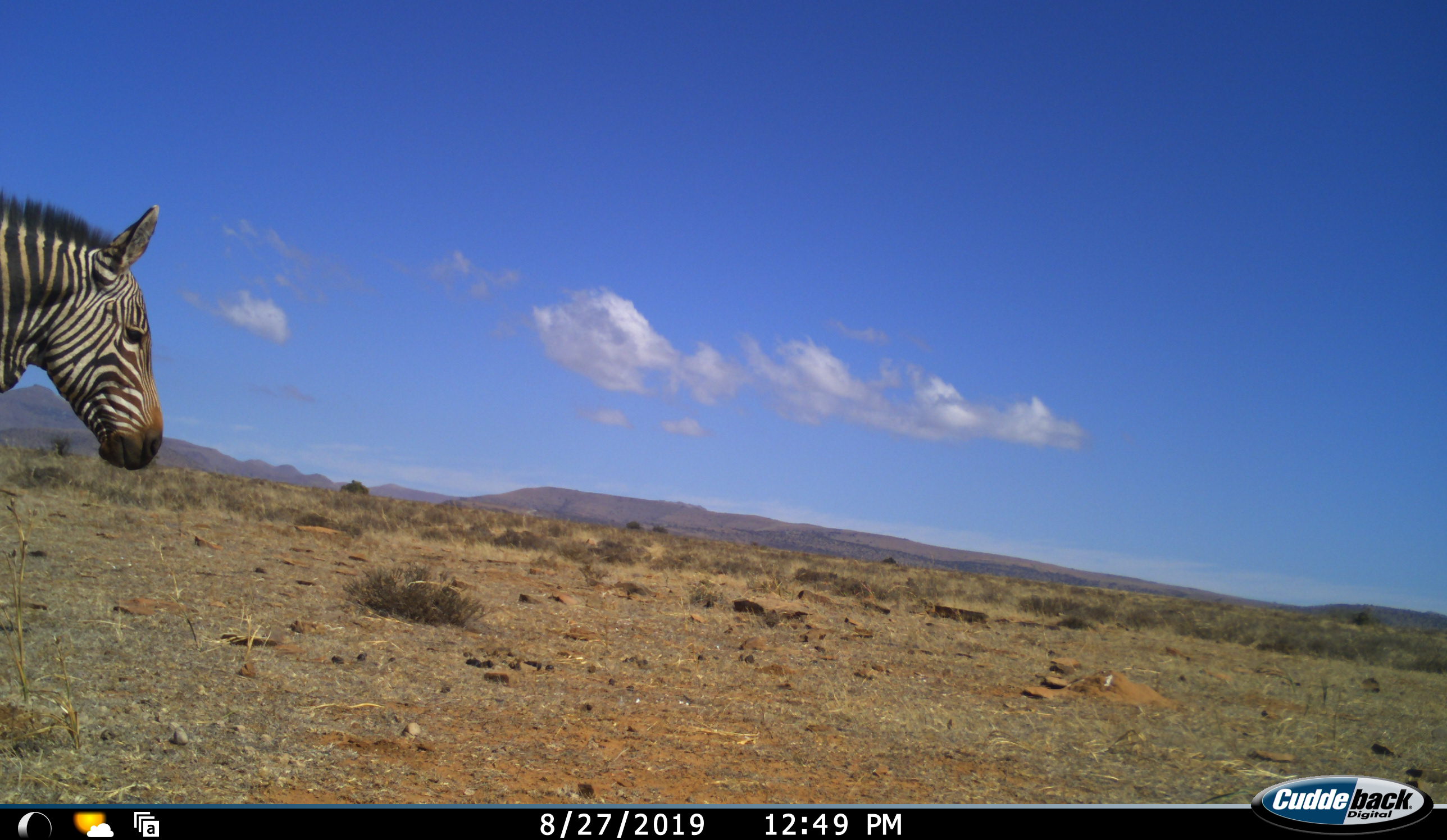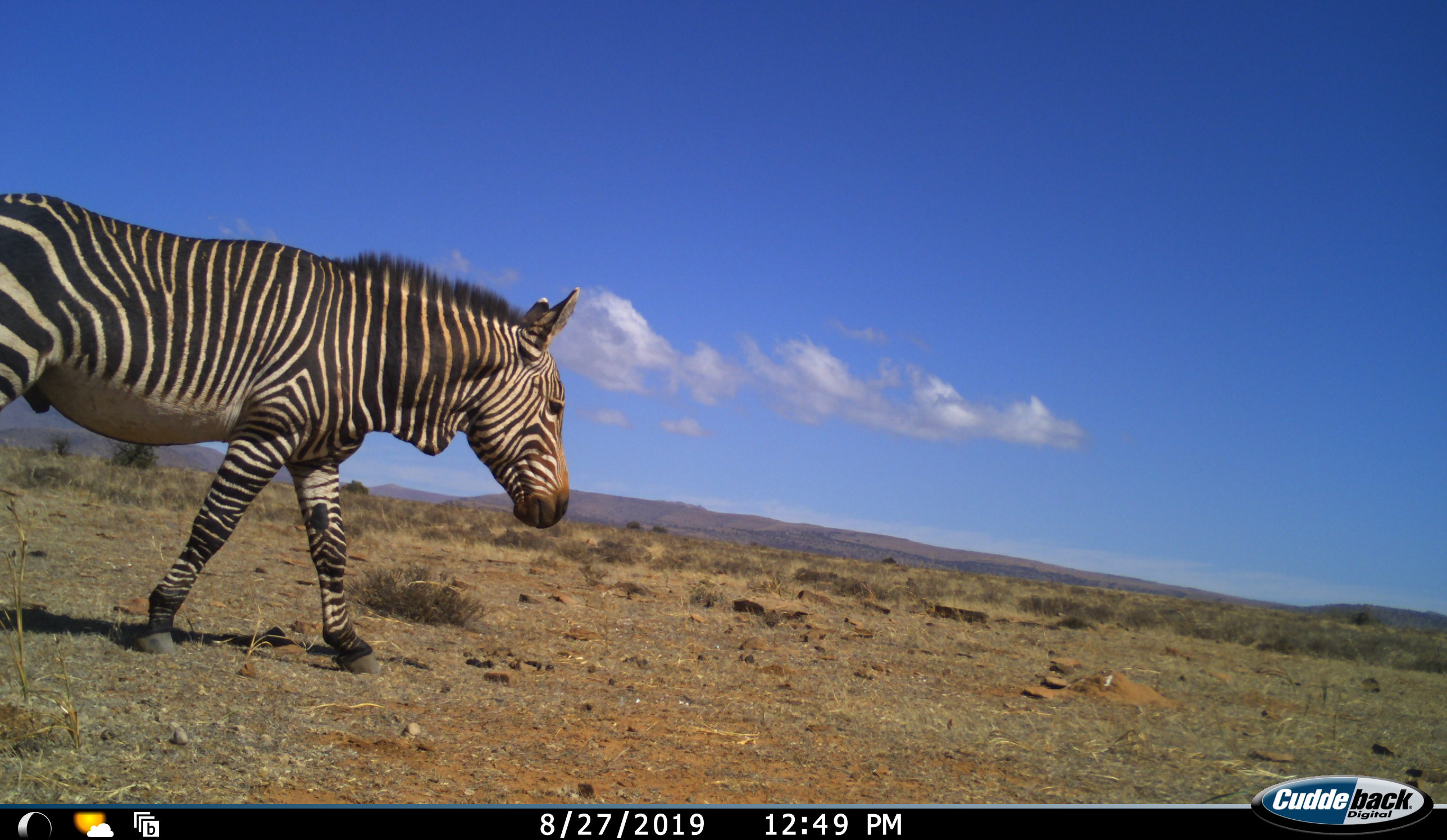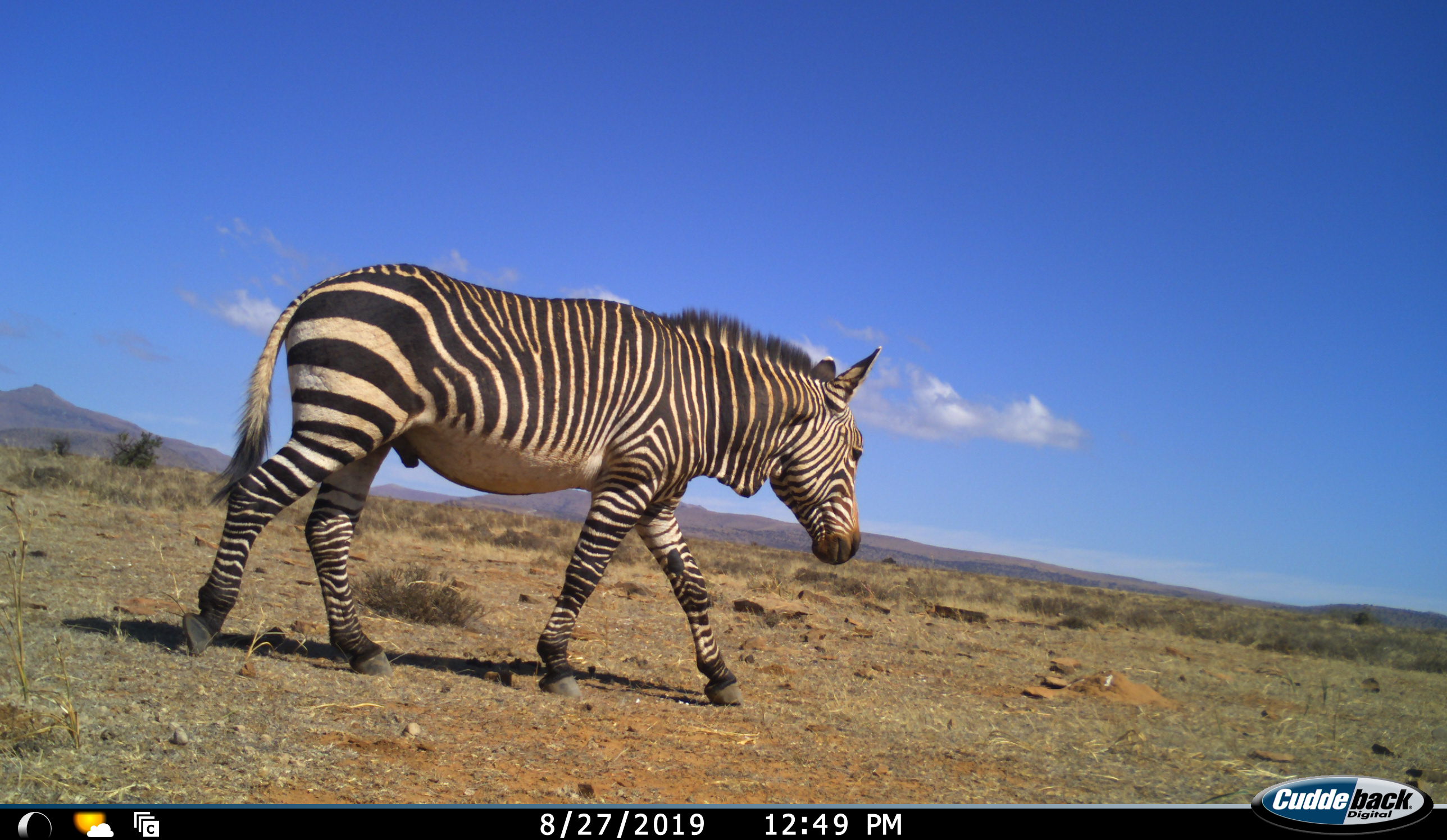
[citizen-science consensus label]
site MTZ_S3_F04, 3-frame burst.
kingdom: Animalia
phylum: Chordata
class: Mammalia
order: Perissodactyla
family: Equidae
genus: Equus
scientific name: Equus zebra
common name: mountain zebra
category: zebramountain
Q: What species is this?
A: Zebramountain (mountain zebra) (Equus zebra).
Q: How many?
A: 1.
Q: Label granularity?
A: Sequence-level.